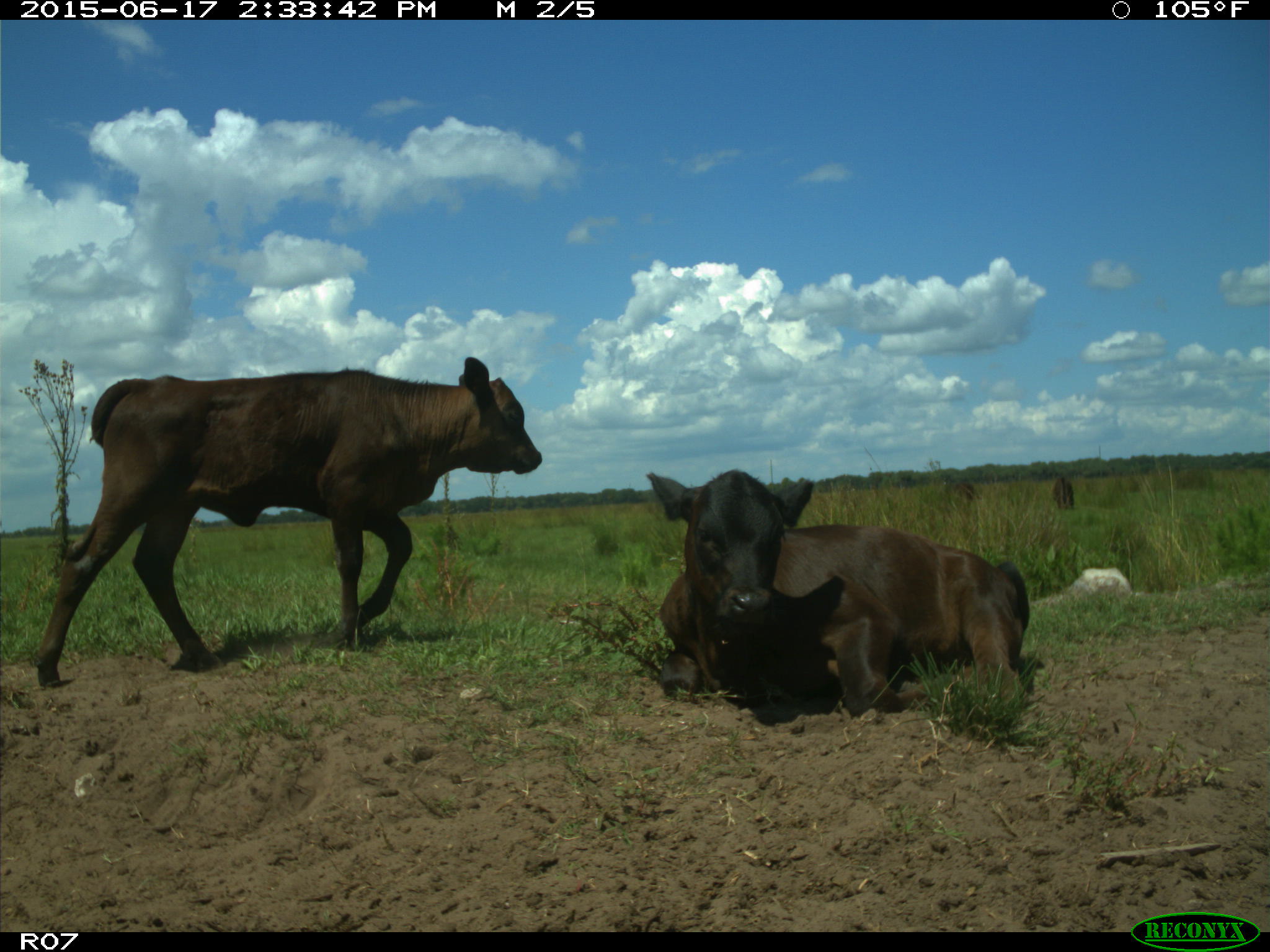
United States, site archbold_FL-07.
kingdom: Animalia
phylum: Chordata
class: Mammalia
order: Artiodactyla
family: Bovidae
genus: Bos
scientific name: Bos taurus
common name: domestic cow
Bos taurus (domestic cow).